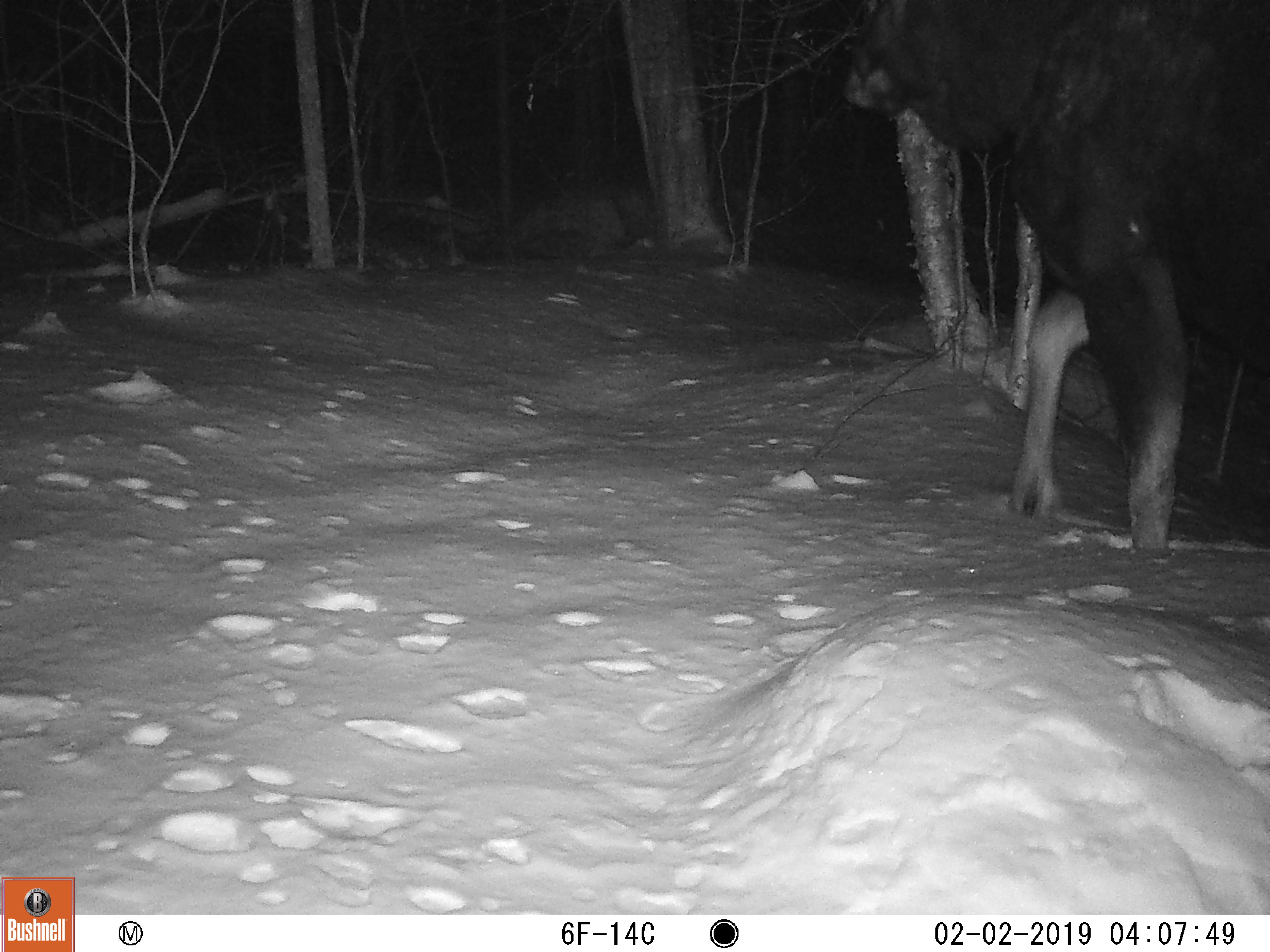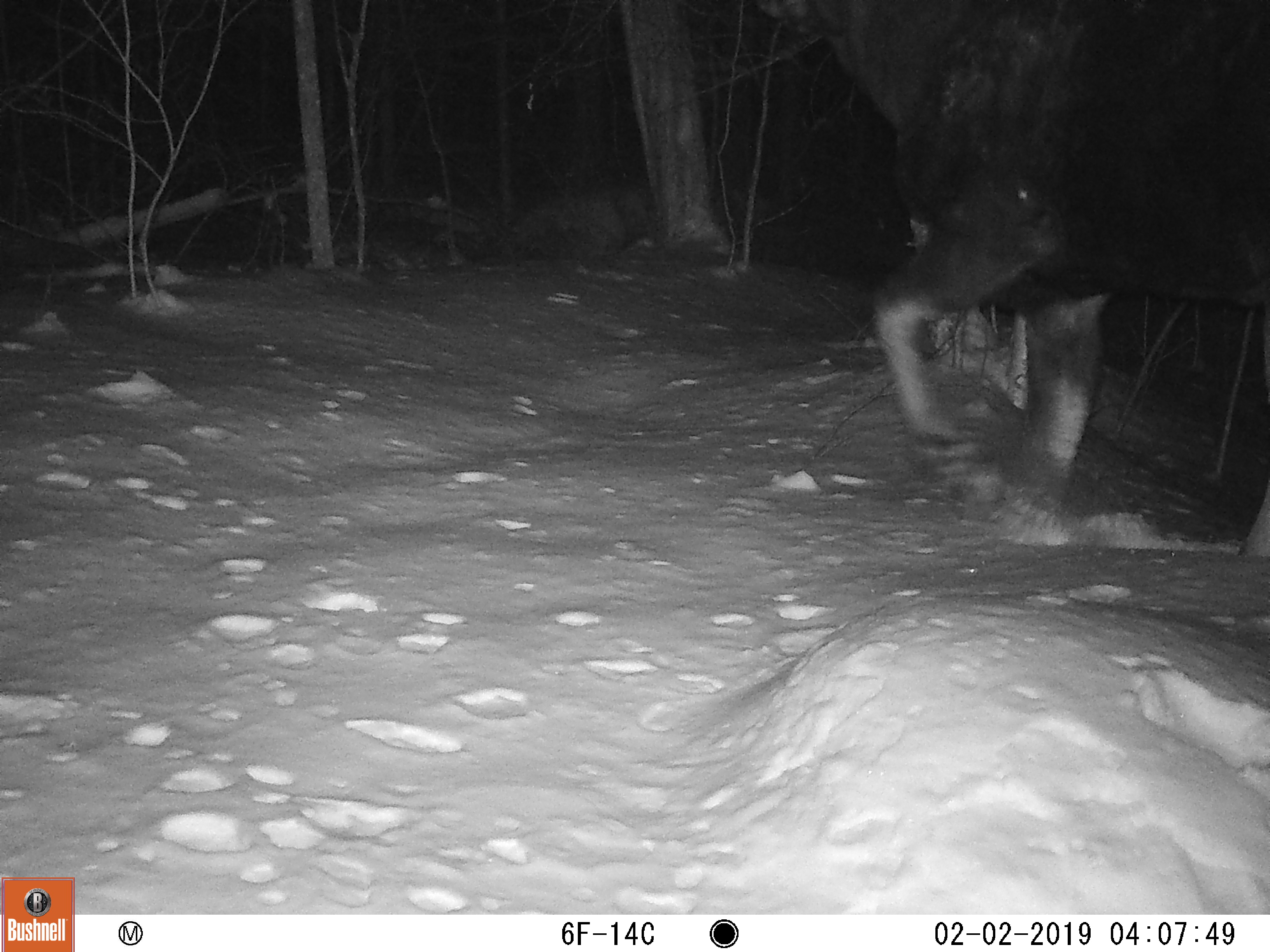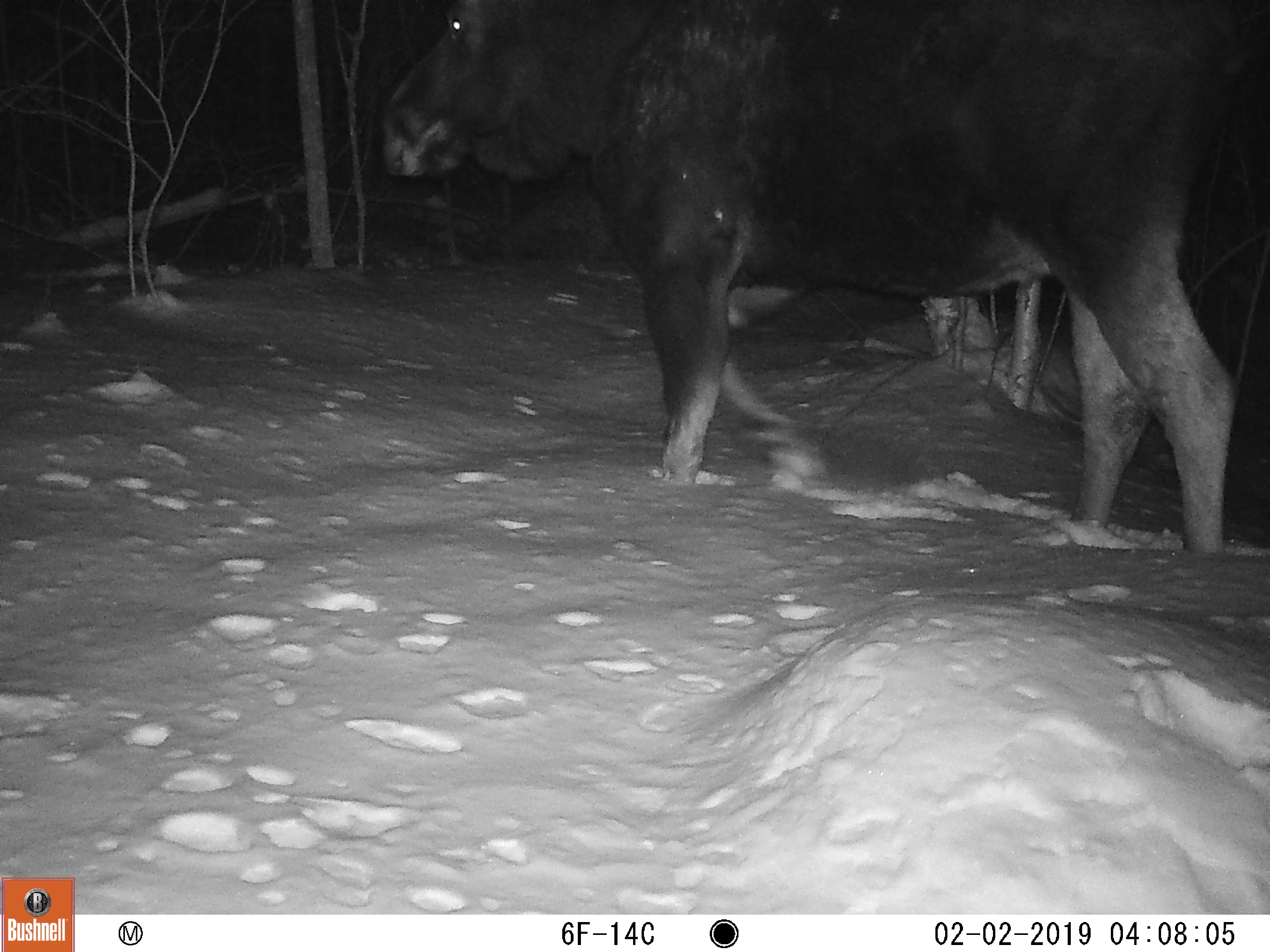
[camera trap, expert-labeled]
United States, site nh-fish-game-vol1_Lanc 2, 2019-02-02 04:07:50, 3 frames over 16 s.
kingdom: Animalia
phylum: Chordata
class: Mammalia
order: Artiodactyla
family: Cervidae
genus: Alces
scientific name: Alces alces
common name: moose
Moose (Alces alces).